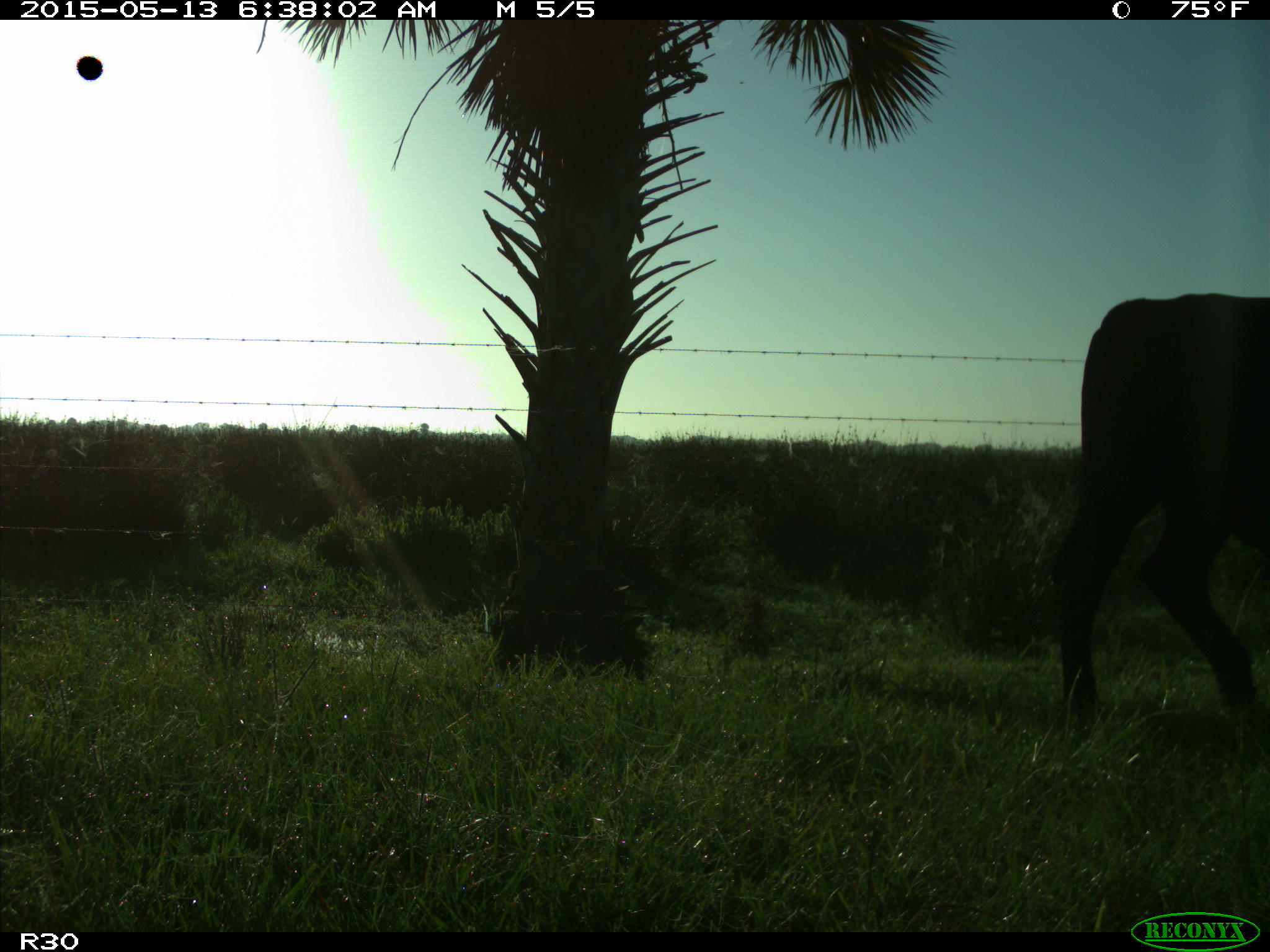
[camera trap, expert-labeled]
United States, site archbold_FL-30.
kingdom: Animalia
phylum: Chordata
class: Mammalia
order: Artiodactyla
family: Bovidae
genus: Bos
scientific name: Bos taurus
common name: domestic cow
Bos taurus (domestic cow).